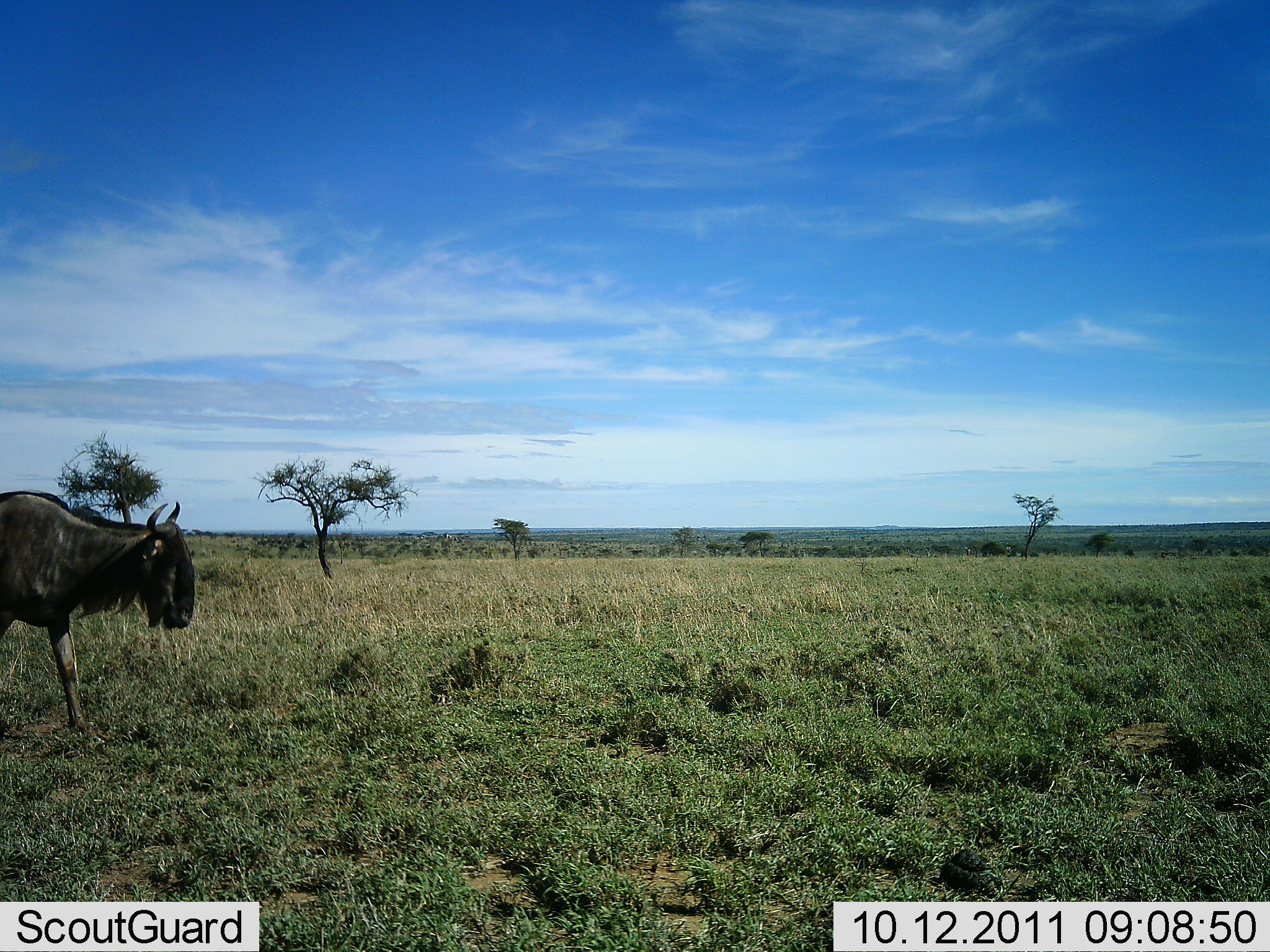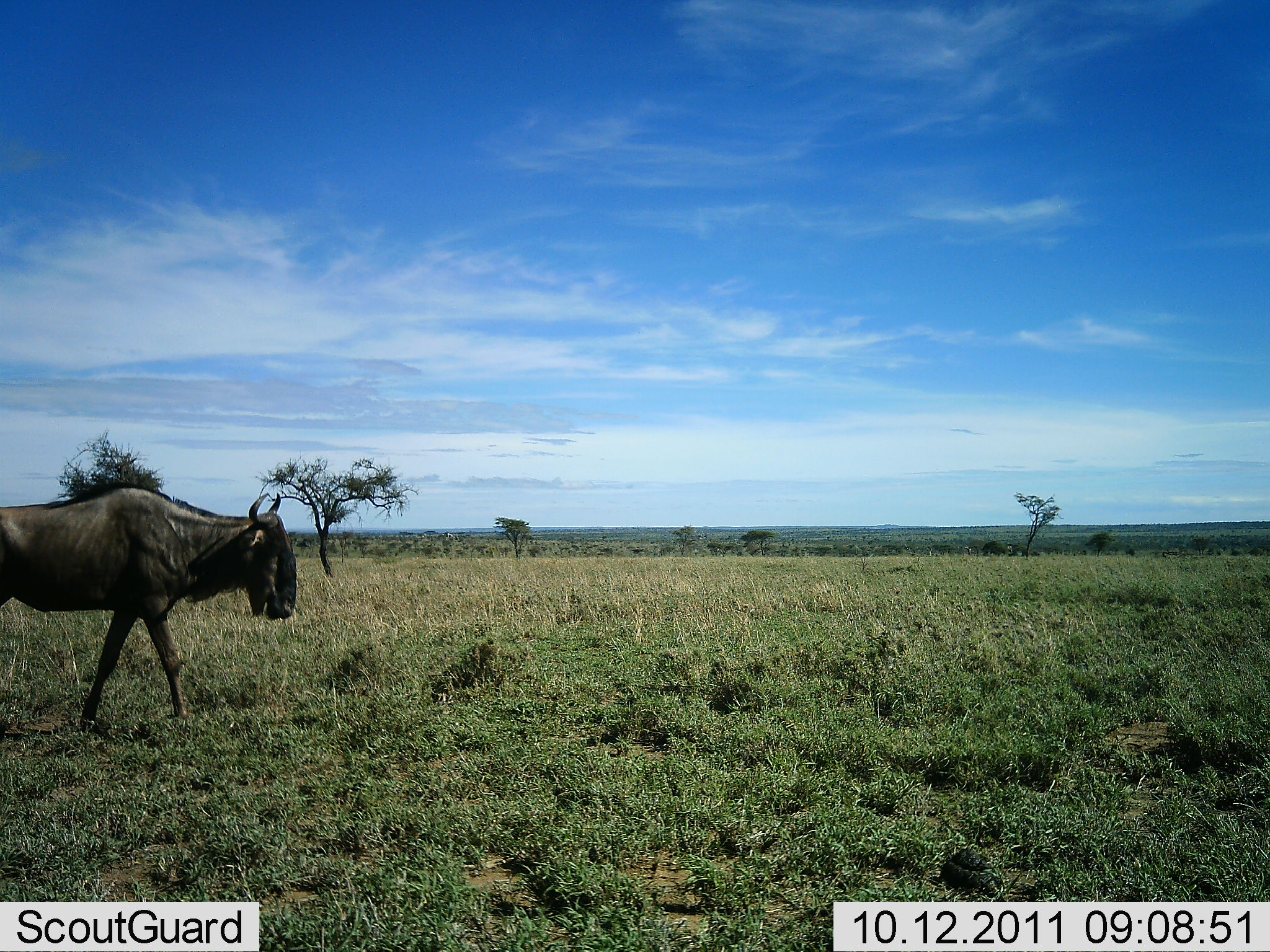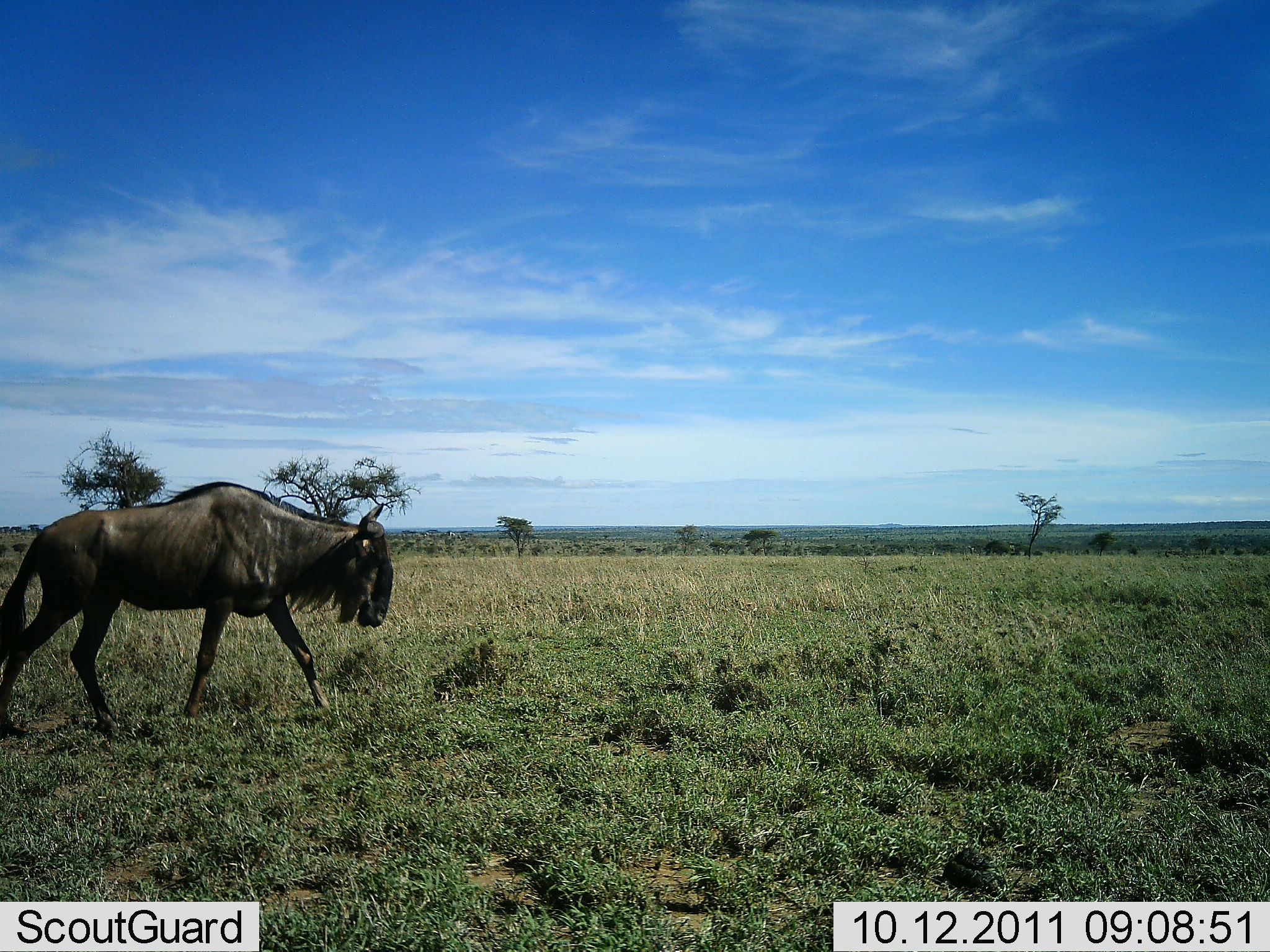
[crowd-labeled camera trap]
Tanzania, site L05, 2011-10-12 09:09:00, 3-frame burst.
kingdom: Animalia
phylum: Chordata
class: Mammalia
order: Artiodactyla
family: Bovidae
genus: Connochaetes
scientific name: Connochaetes taurinus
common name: blue wildebeest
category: wildebeest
Wildebeest (blue wildebeest) (Connochaetes taurinus), count 1. Behavior (volunteer vote fractions): standing 11%, resting 0%, moving 94%, interacting 0%. Young present (vote fraction): 0%. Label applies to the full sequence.